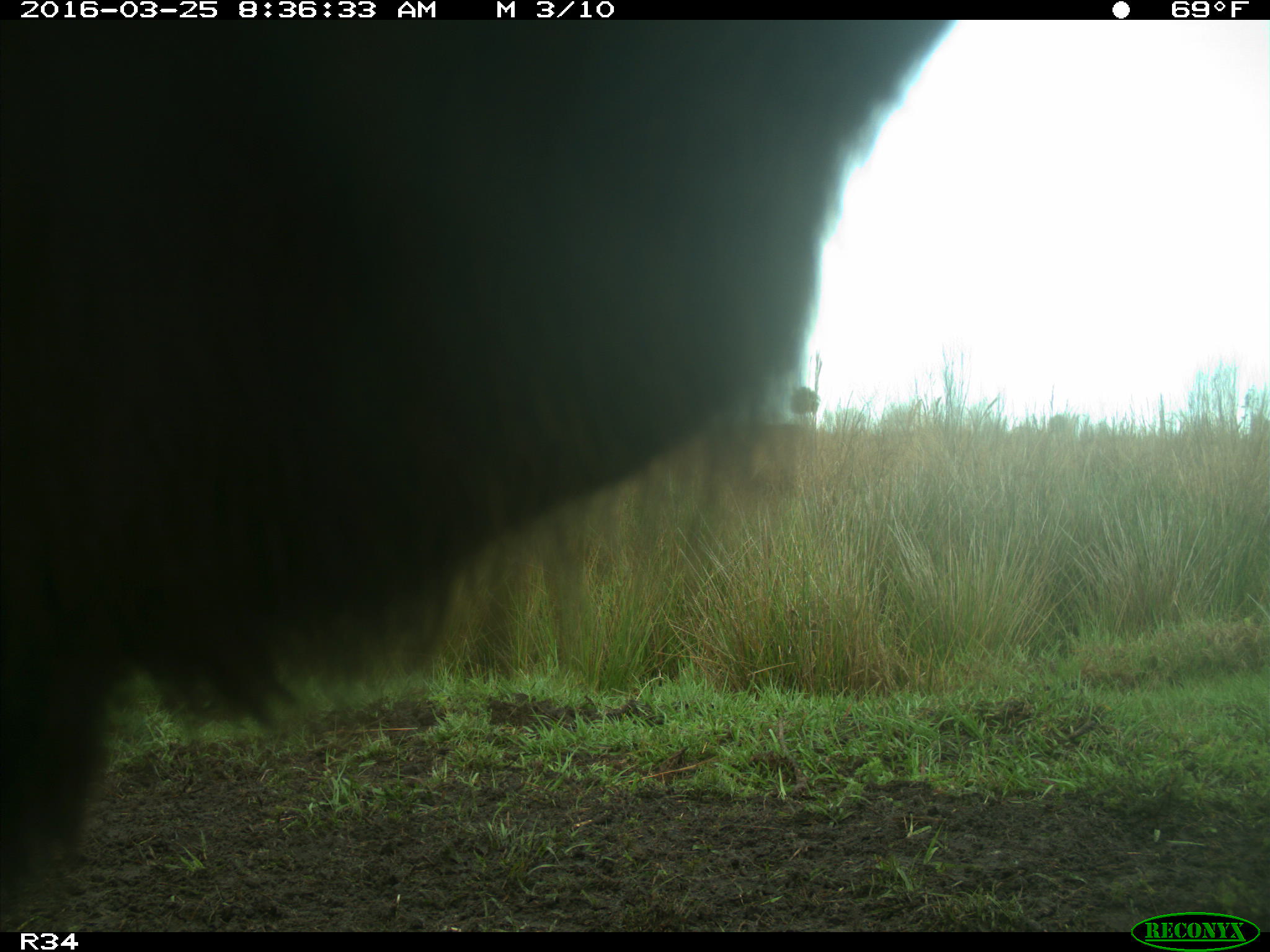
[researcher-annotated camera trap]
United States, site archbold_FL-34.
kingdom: Animalia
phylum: Chordata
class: Mammalia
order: Artiodactyla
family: Bovidae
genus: Bos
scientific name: Bos taurus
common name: domestic cow